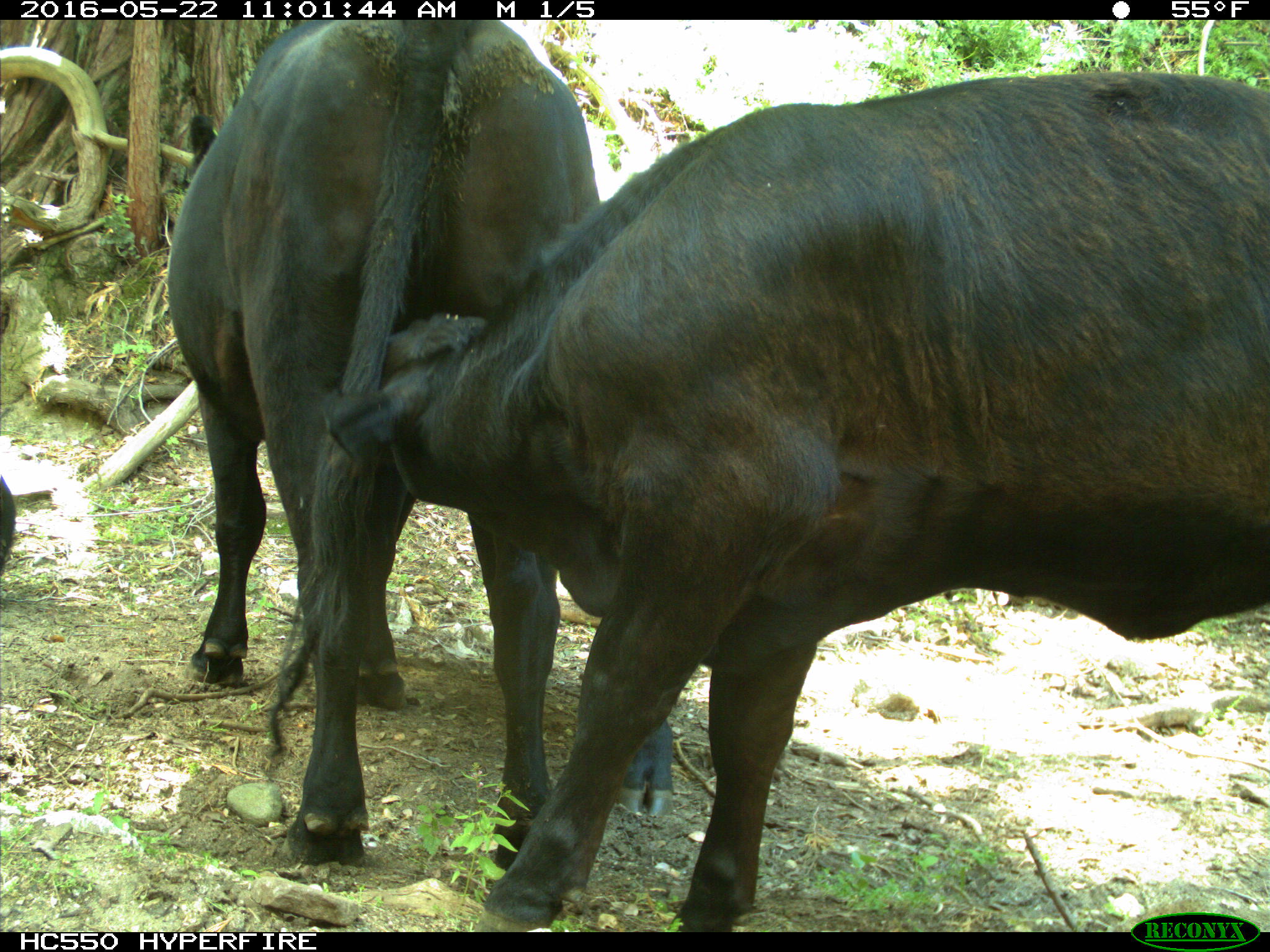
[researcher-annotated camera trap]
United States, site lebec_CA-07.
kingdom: Animalia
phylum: Chordata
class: Mammalia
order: Artiodactyla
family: Bovidae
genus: Bos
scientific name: Bos taurus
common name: domestic cow